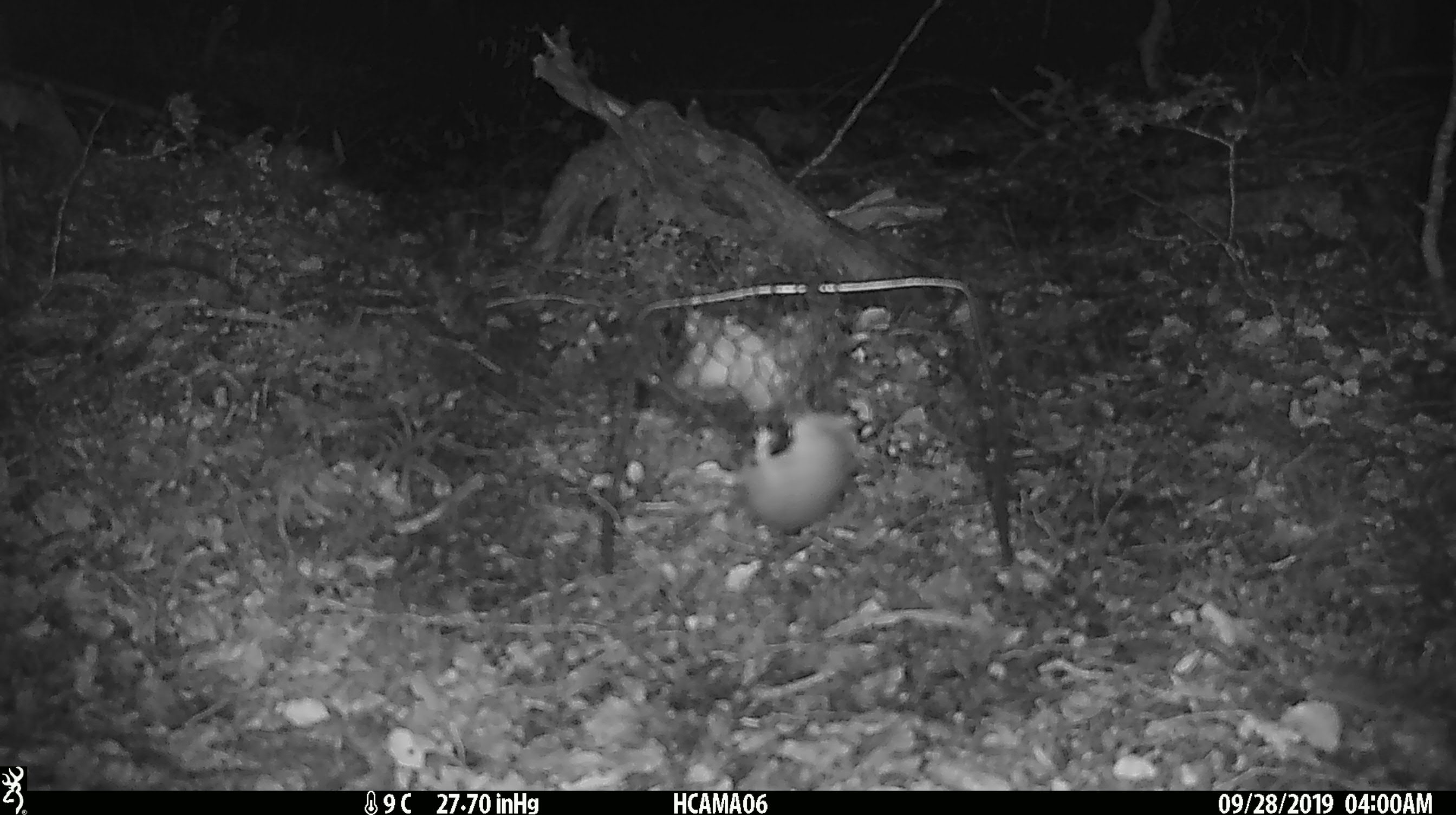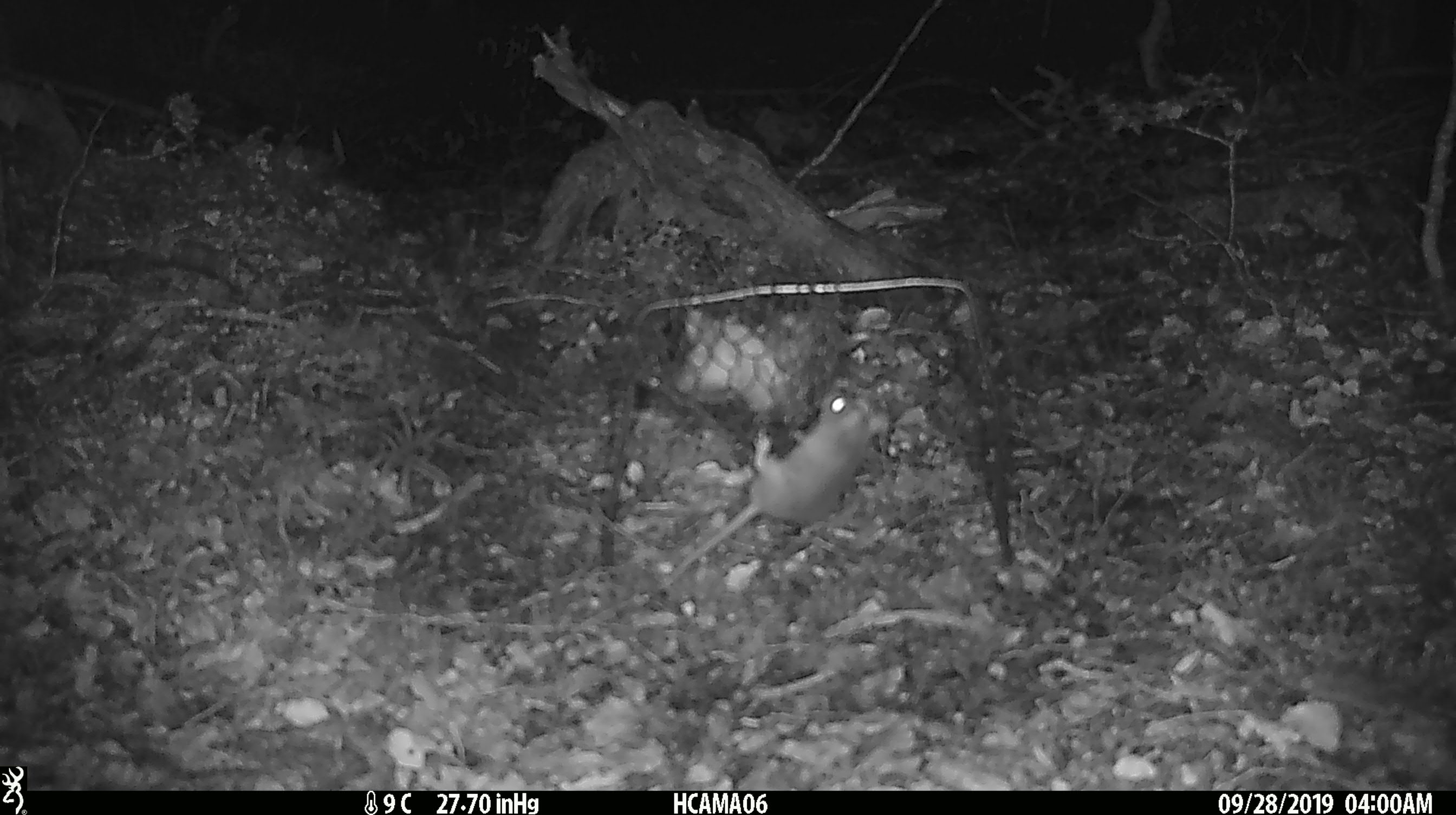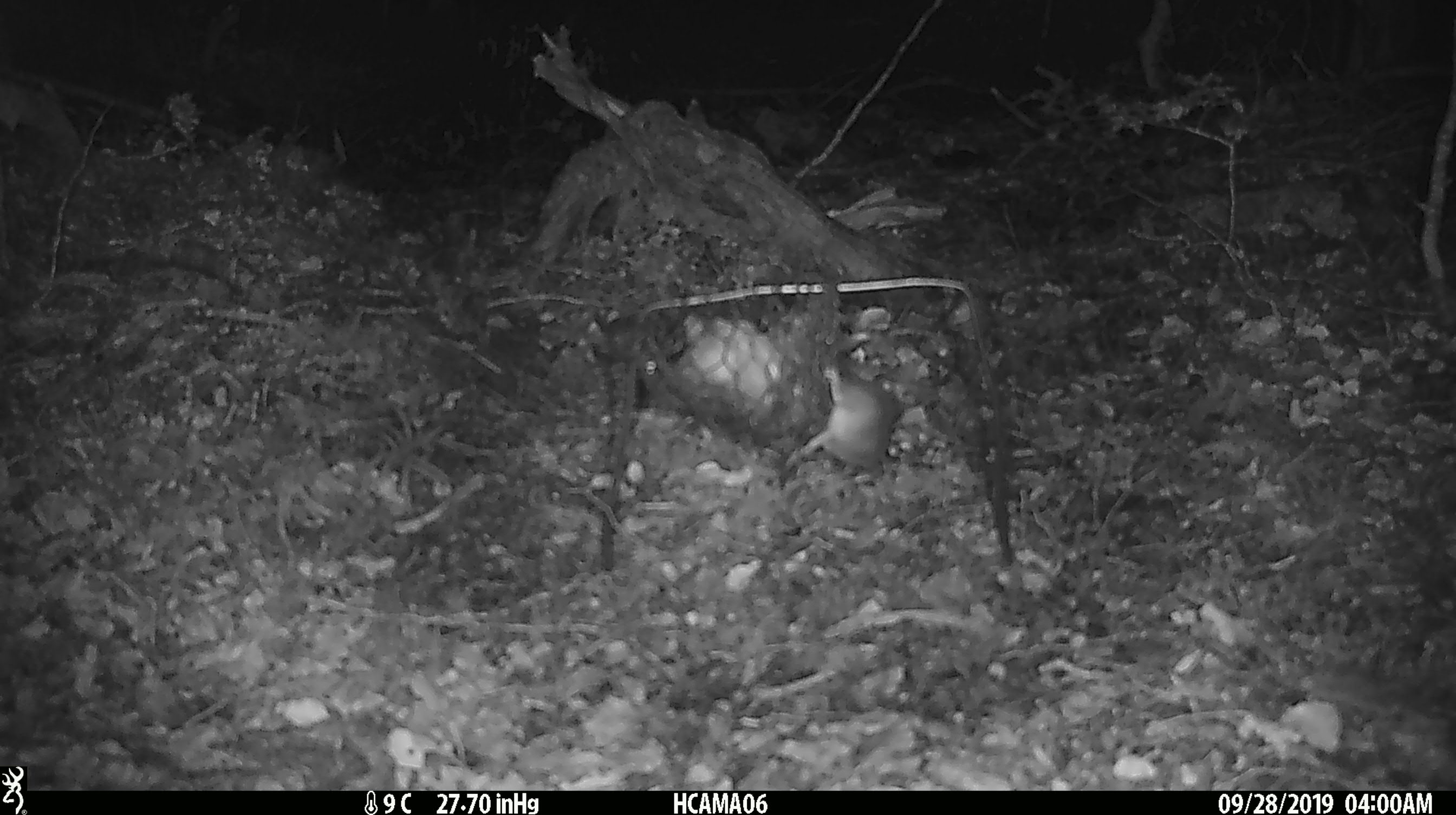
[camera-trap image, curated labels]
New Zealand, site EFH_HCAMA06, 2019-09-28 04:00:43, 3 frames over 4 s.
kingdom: Animalia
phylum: Chordata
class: Mammalia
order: Rodentia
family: Muridae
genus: Mus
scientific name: Mus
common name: mouse